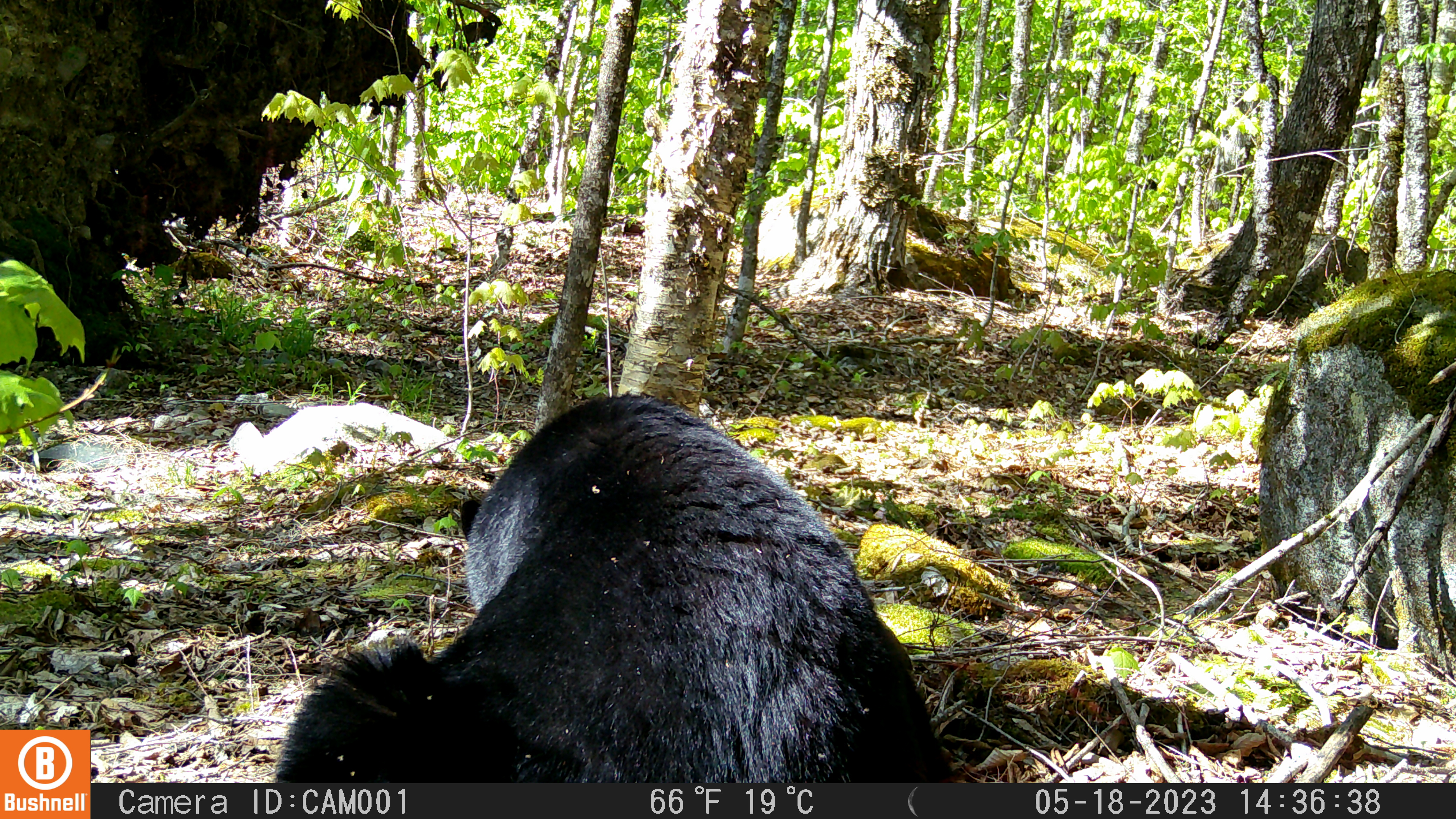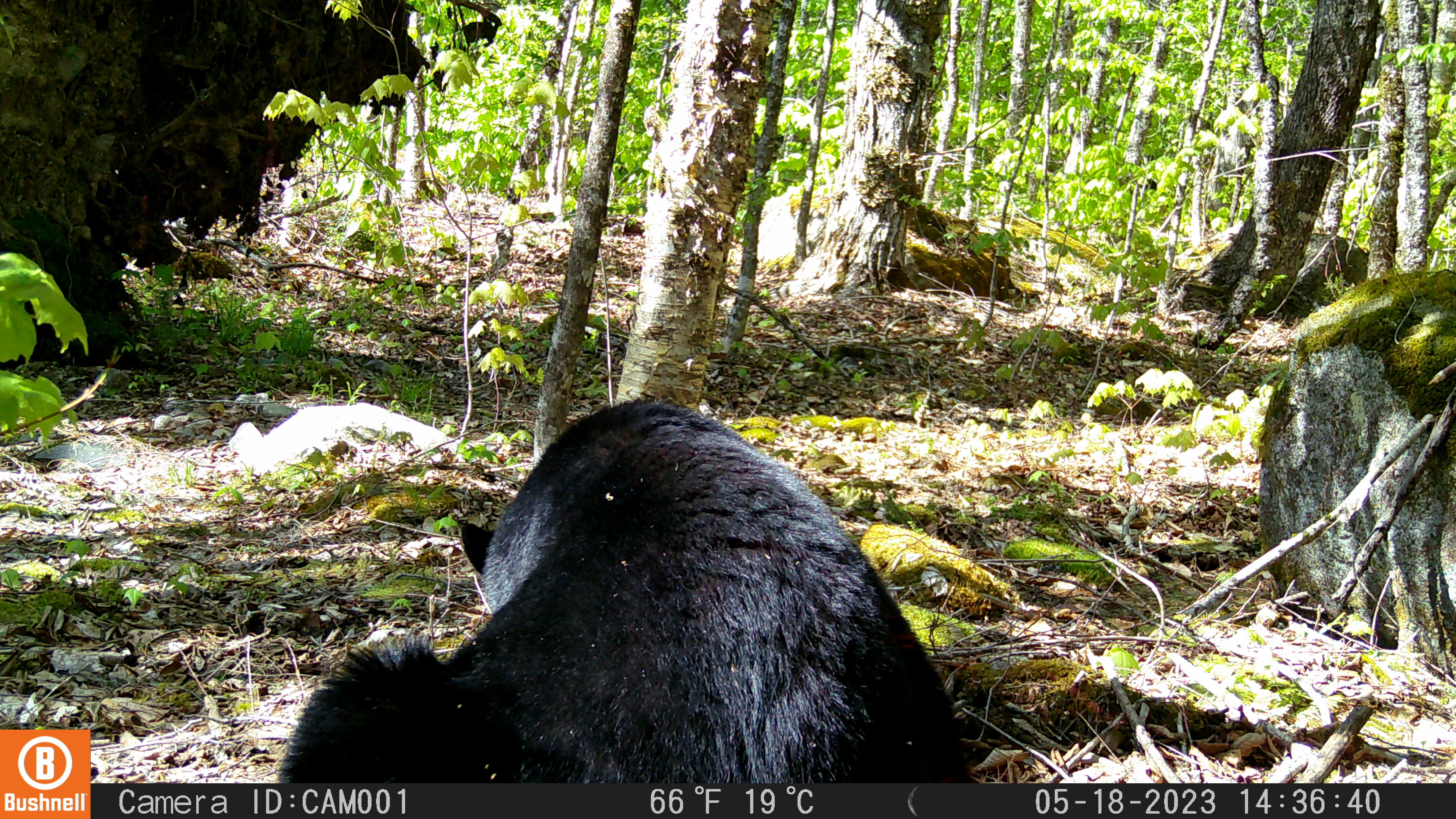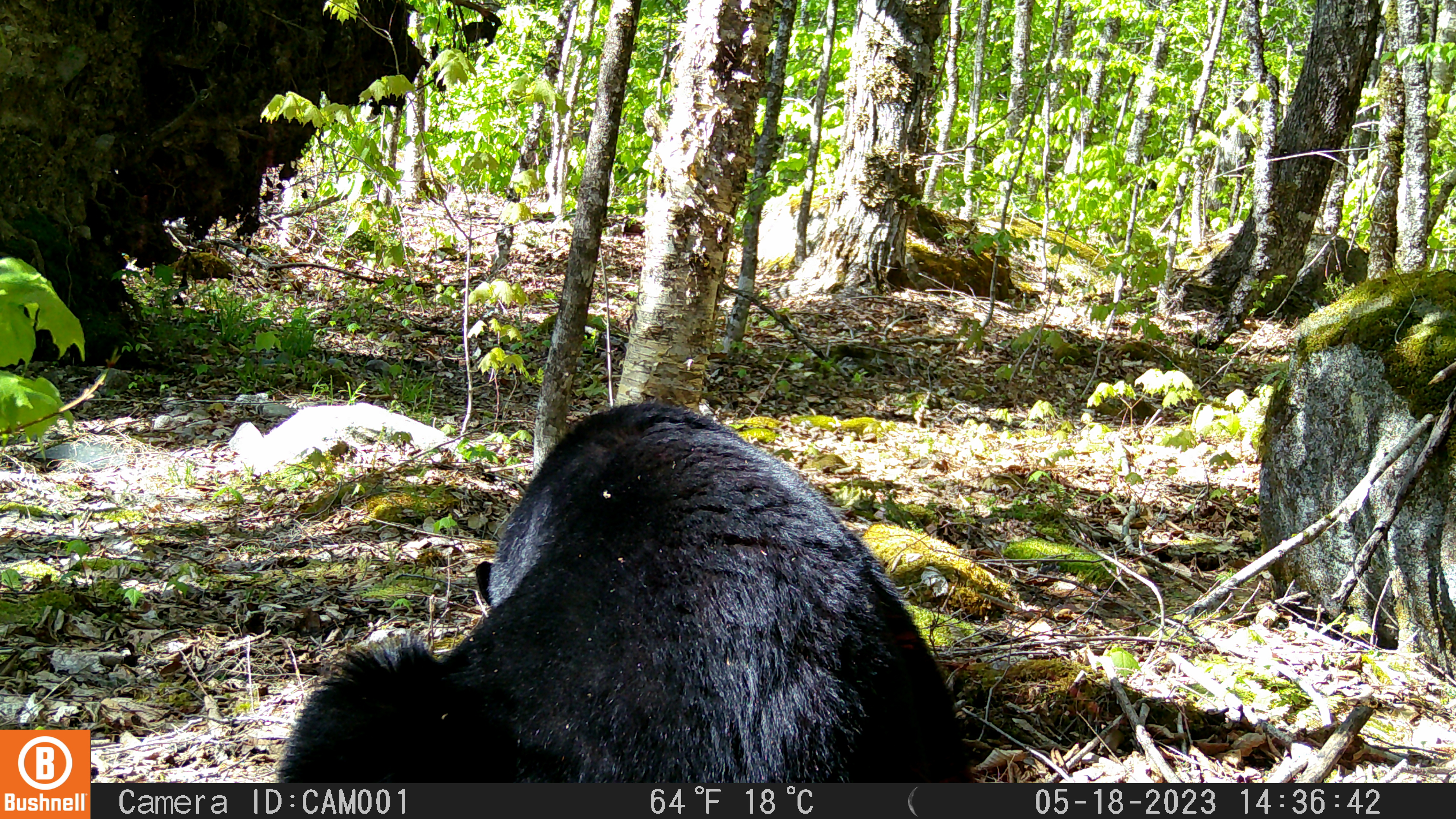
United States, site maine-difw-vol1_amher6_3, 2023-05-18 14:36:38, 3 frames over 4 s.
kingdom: Animalia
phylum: Chordata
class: Mammalia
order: Carnivora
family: Ursidae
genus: Ursus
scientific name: Ursus americanus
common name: black bear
Black bear (Ursus americanus).